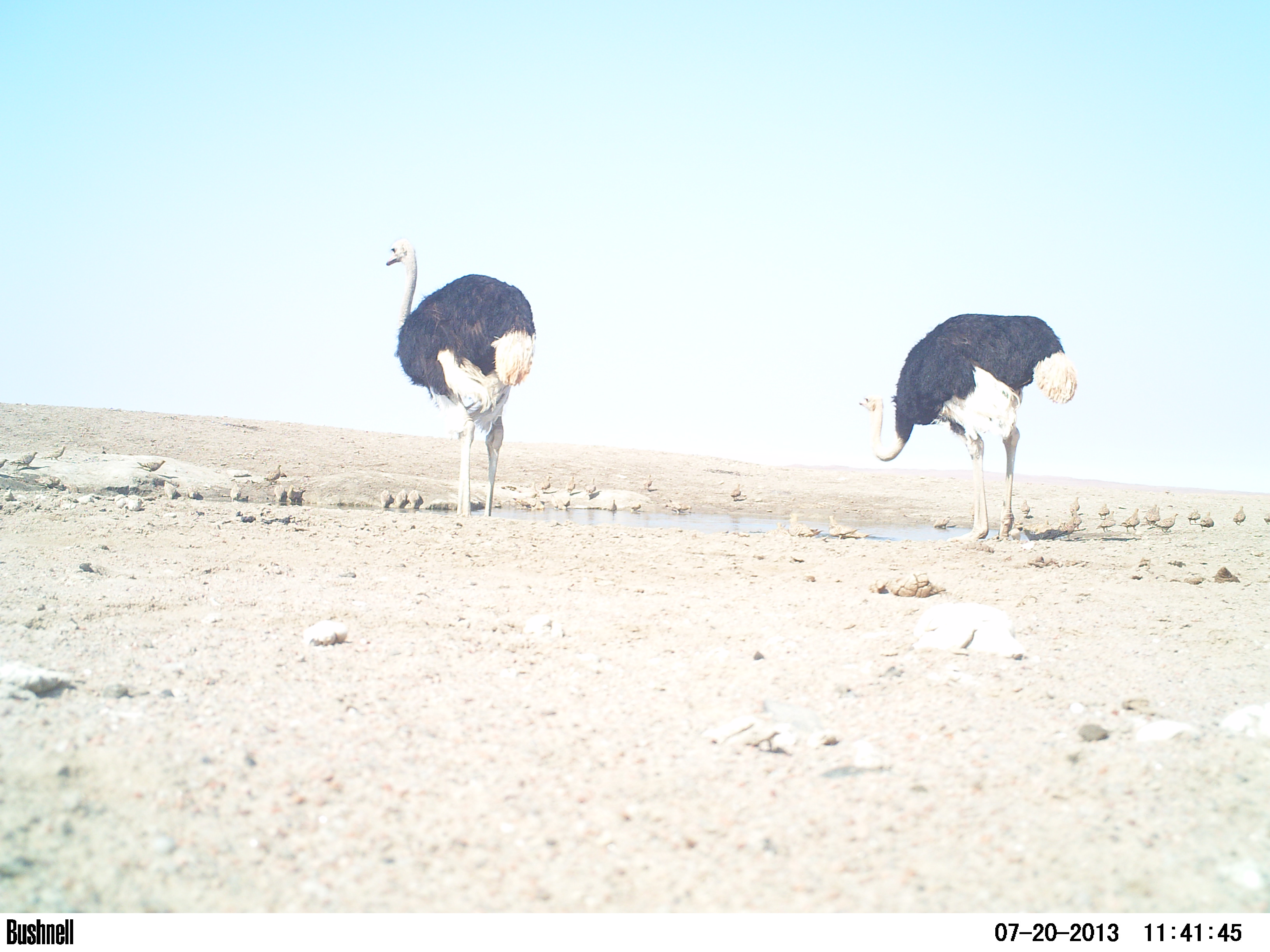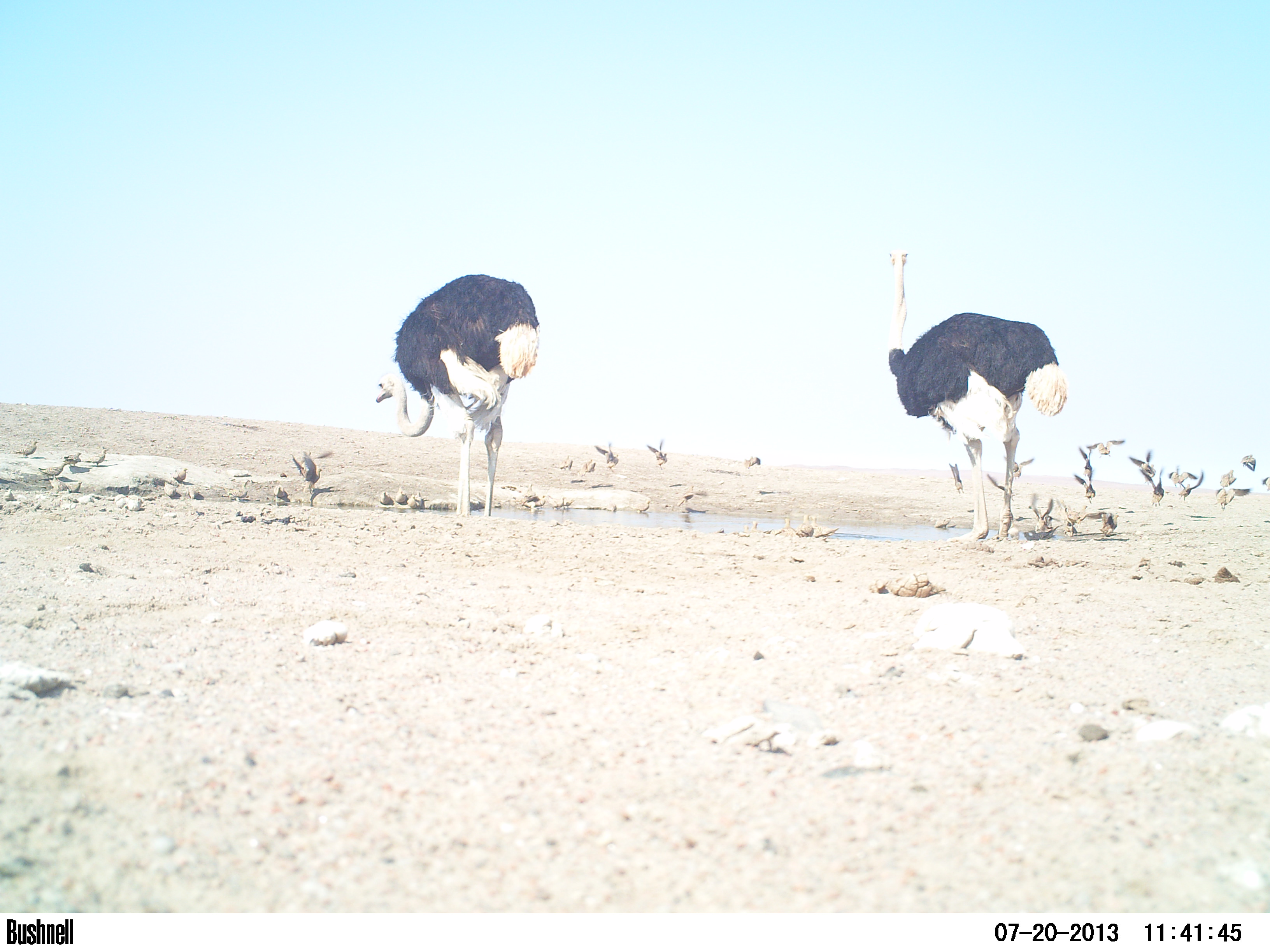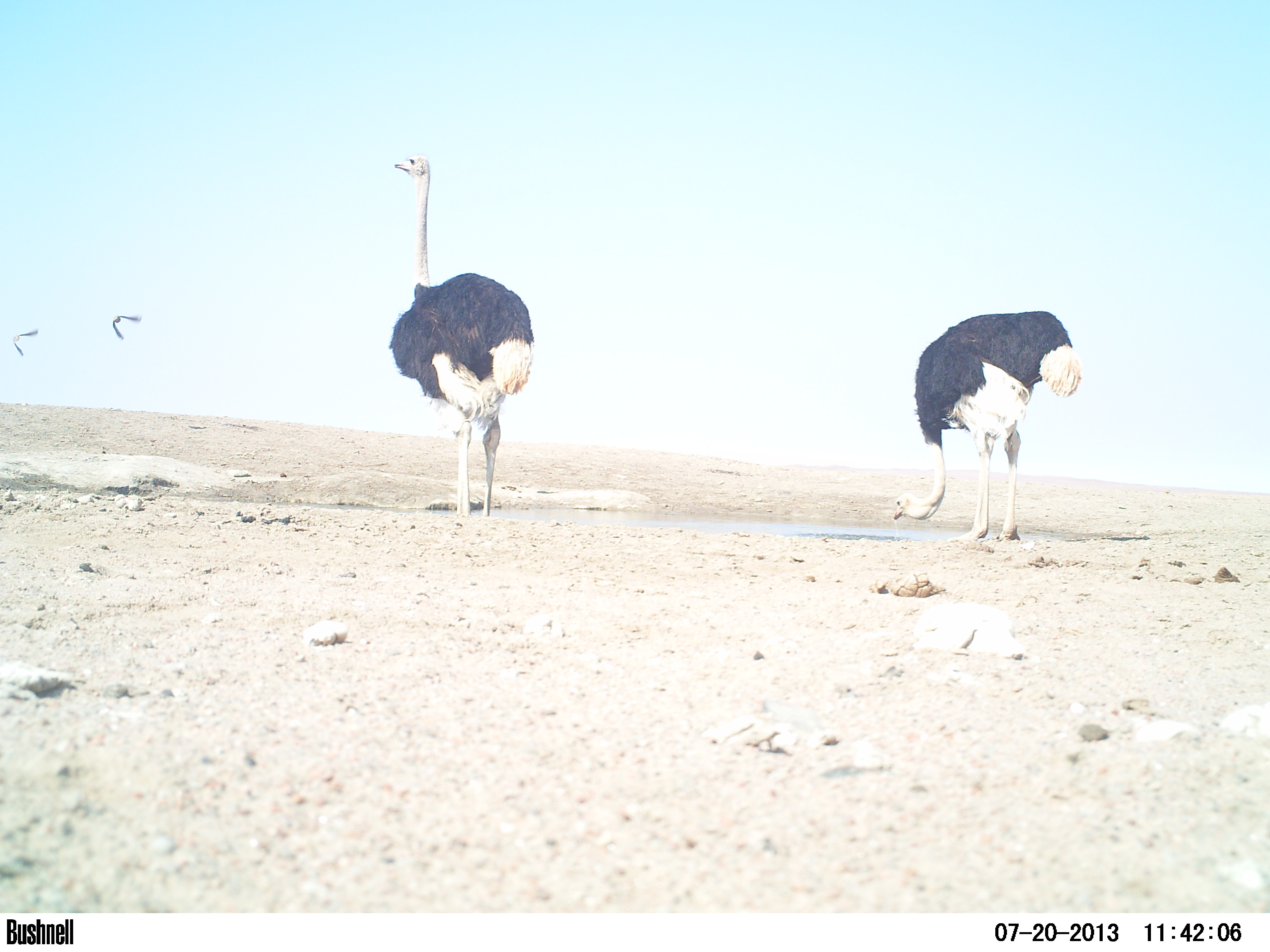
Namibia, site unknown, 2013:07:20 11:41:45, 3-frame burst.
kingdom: Animalia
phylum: Chordata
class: Mammalia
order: Artiodactyla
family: Bovidae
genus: Oryx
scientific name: Oryx gazella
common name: gemsbok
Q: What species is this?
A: Oryx gazella (gemsbok).